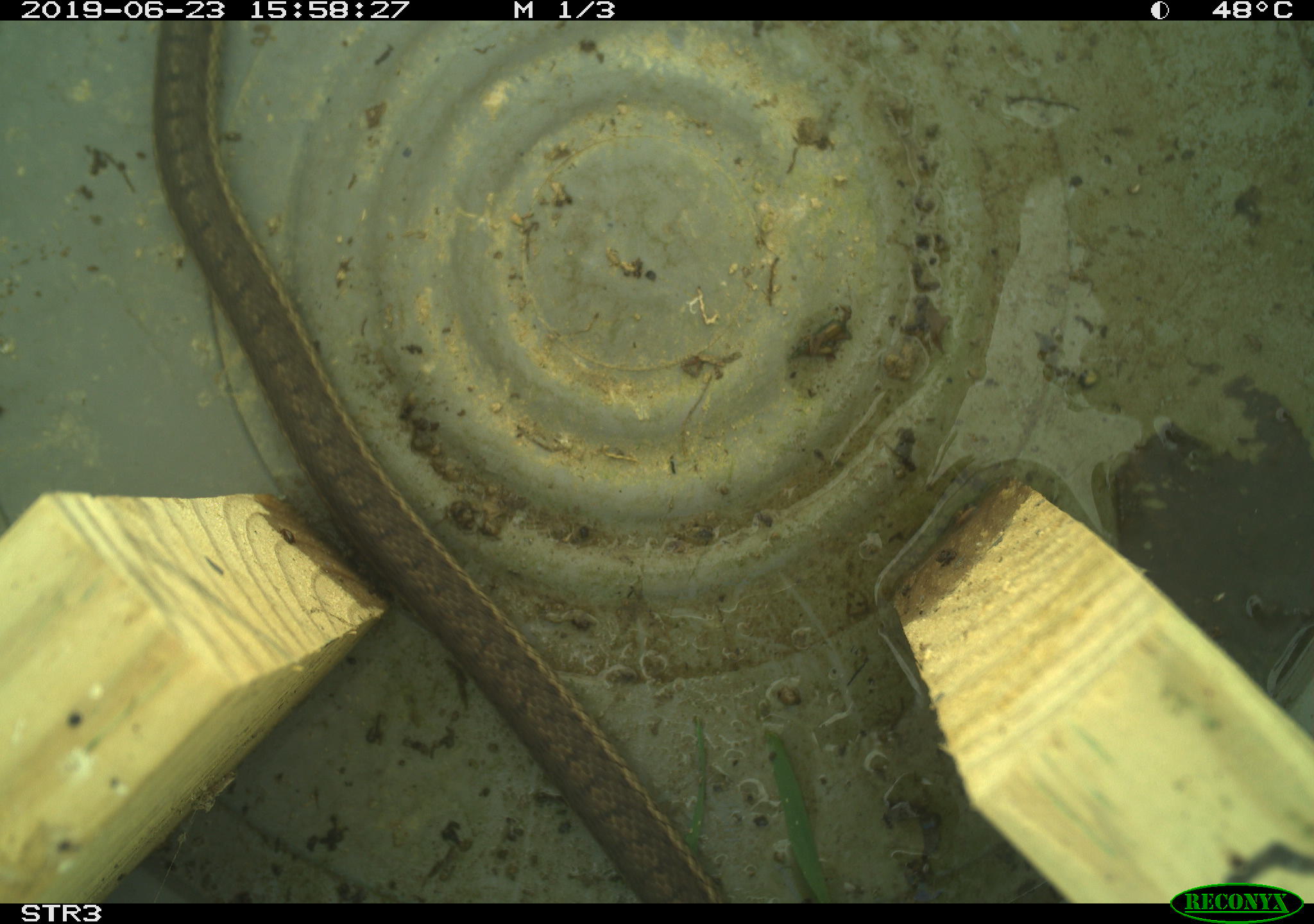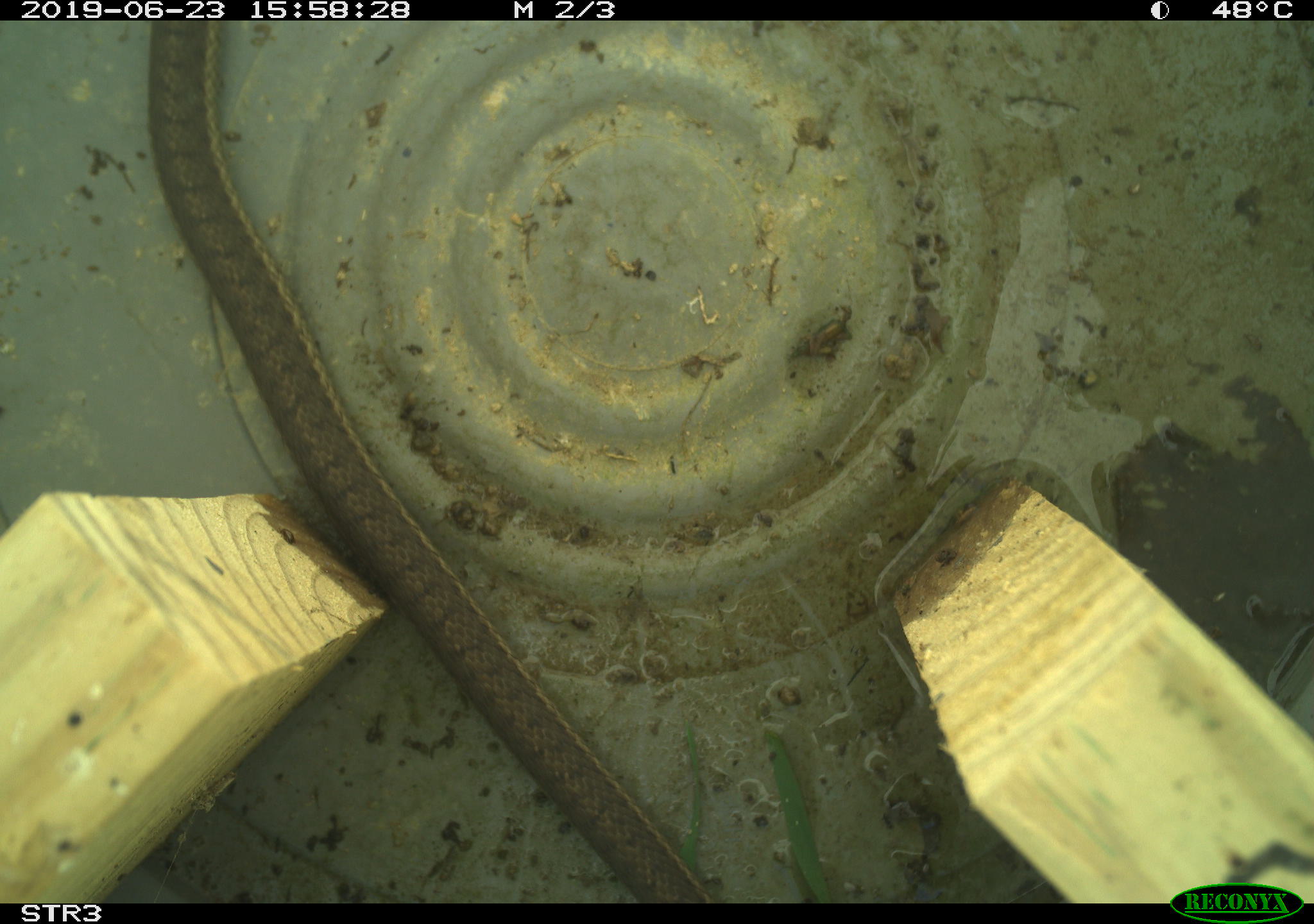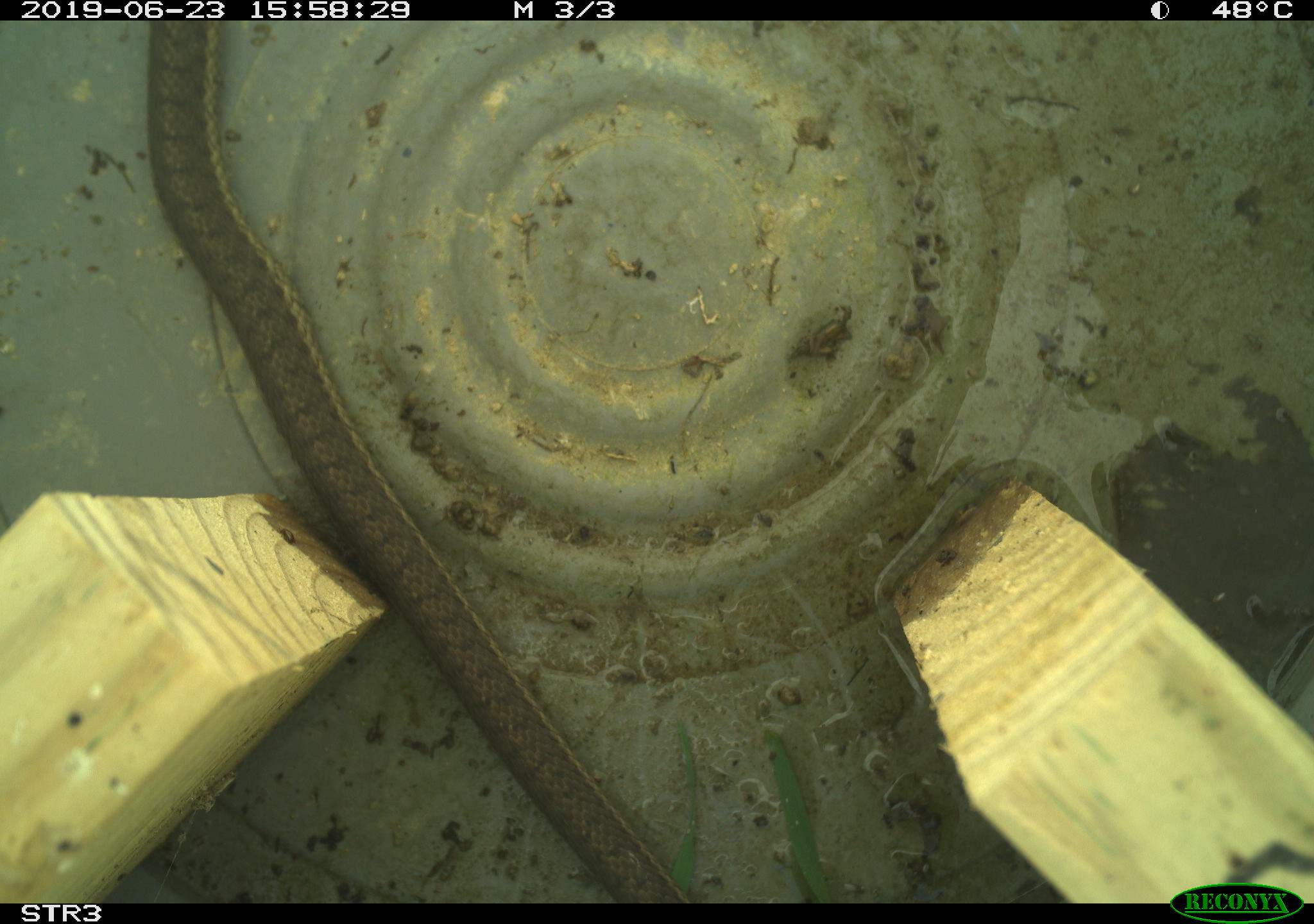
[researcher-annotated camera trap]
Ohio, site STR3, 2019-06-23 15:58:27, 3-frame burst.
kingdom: Animalia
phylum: Chordata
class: Reptilia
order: Squamata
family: Colubridae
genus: Thamnophis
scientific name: Thamnophis sirtalis sirtalis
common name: eastern gartersnake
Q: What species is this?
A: Eastern gartersnake (Thamnophis sirtalis sirtalis).